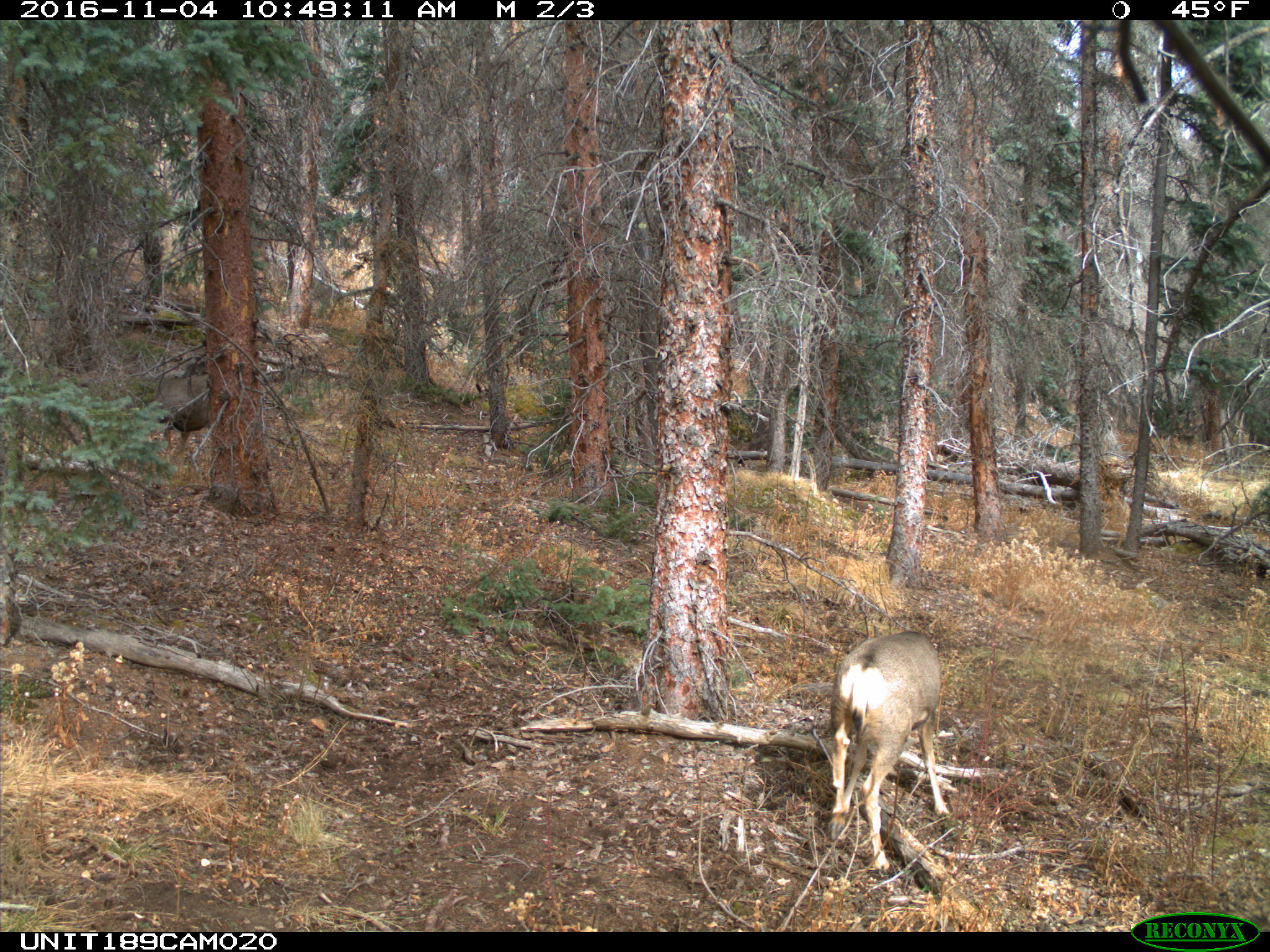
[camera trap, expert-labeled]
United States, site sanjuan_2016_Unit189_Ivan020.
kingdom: Animalia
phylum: Chordata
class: Mammalia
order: Artiodactyla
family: Cervidae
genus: Odocoileus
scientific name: Odocoileus hemionus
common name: mule deer